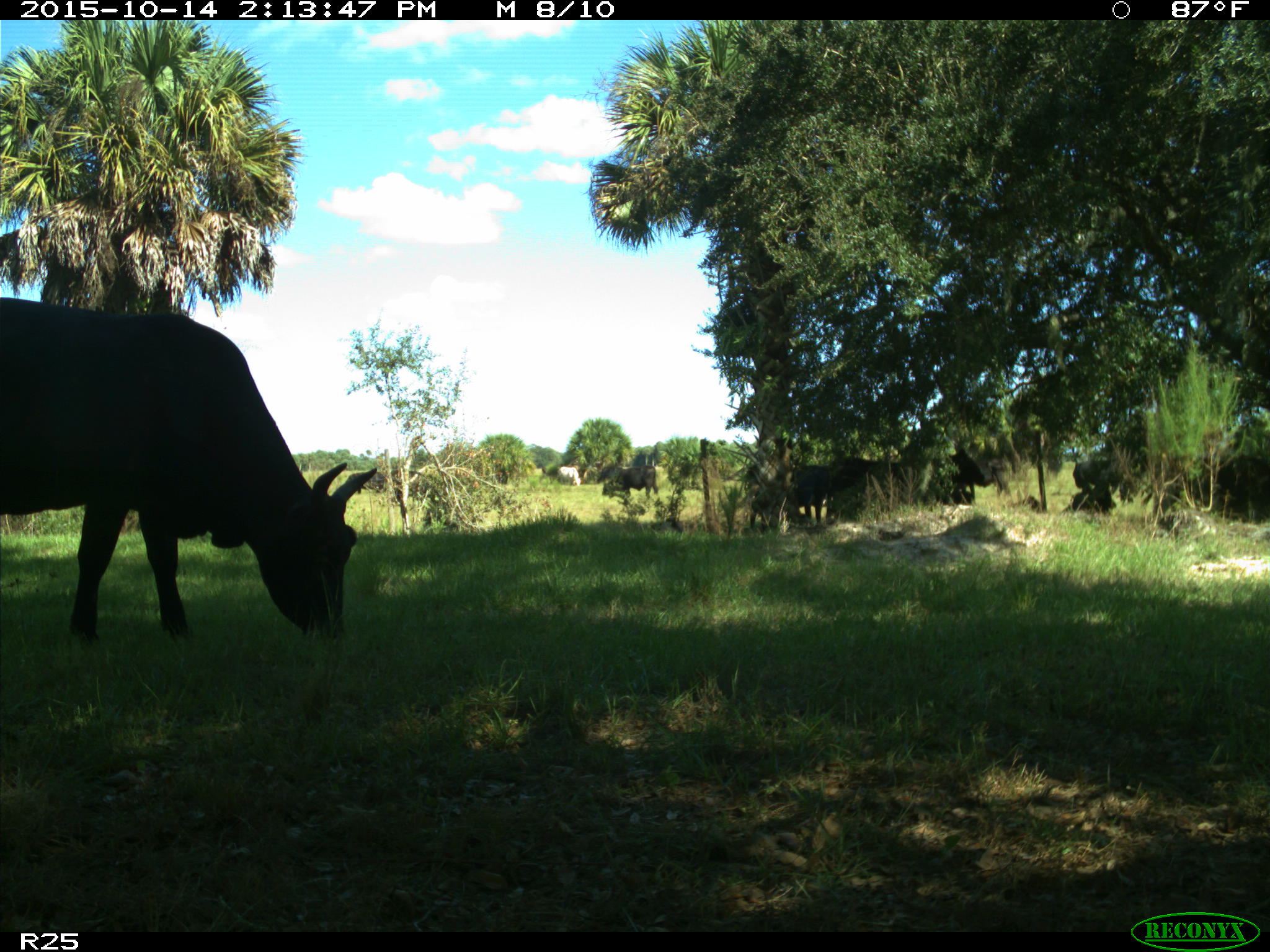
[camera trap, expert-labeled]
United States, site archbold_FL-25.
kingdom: Animalia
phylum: Chordata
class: Mammalia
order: Artiodactyla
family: Bovidae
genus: Bos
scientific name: Bos taurus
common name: domestic cow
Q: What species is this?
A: Bos taurus (domestic cow).